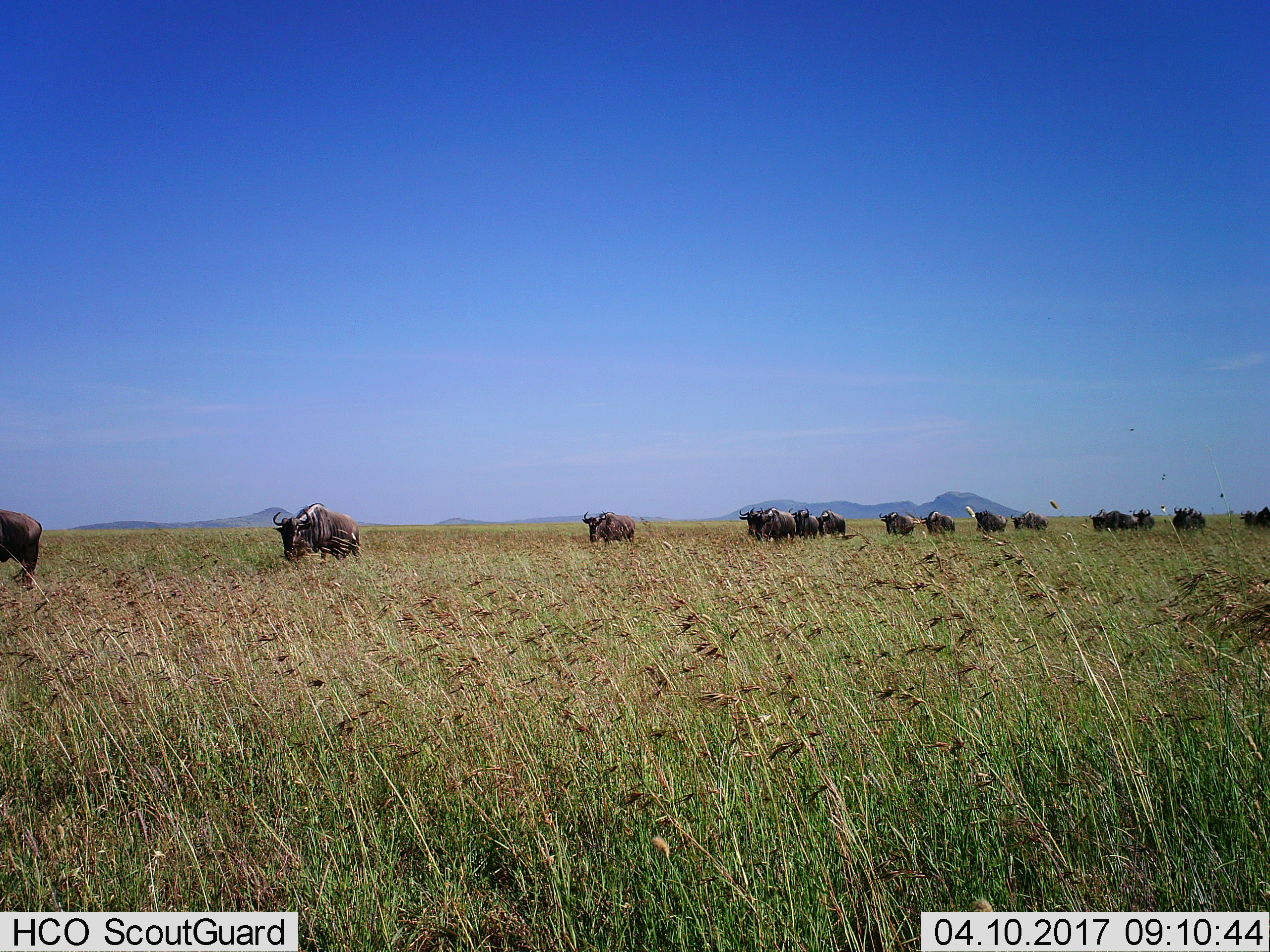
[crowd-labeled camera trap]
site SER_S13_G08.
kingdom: Animalia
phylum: Chordata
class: Mammalia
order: Artiodactyla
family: Bovidae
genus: Connochaetes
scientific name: Connochaetes taurinus taurinus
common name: blue wildebeest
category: wildebeestblue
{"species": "wildebeestblue (blue wildebeest) (Connochaetes taurinus taurinus)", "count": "11-50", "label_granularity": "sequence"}